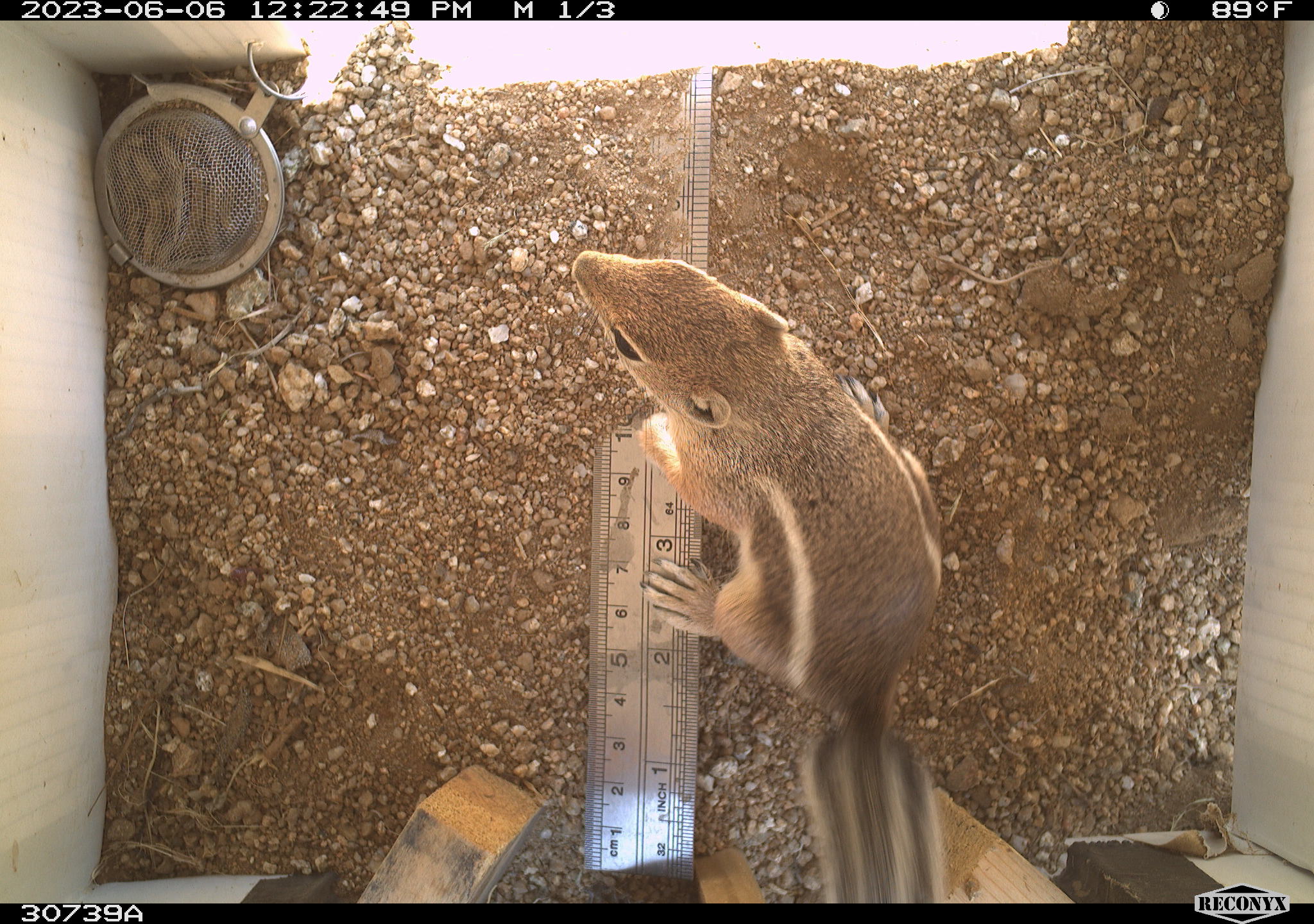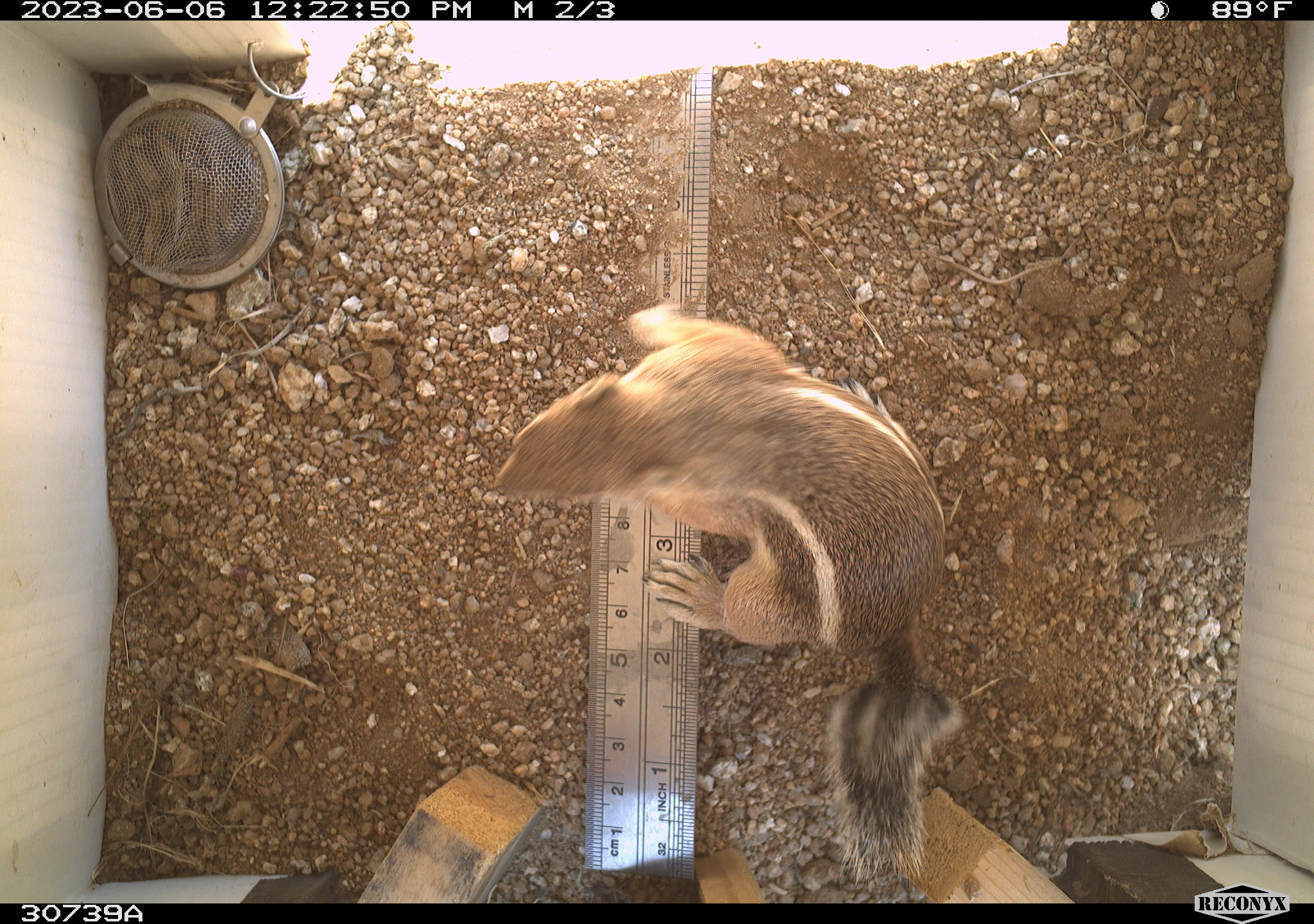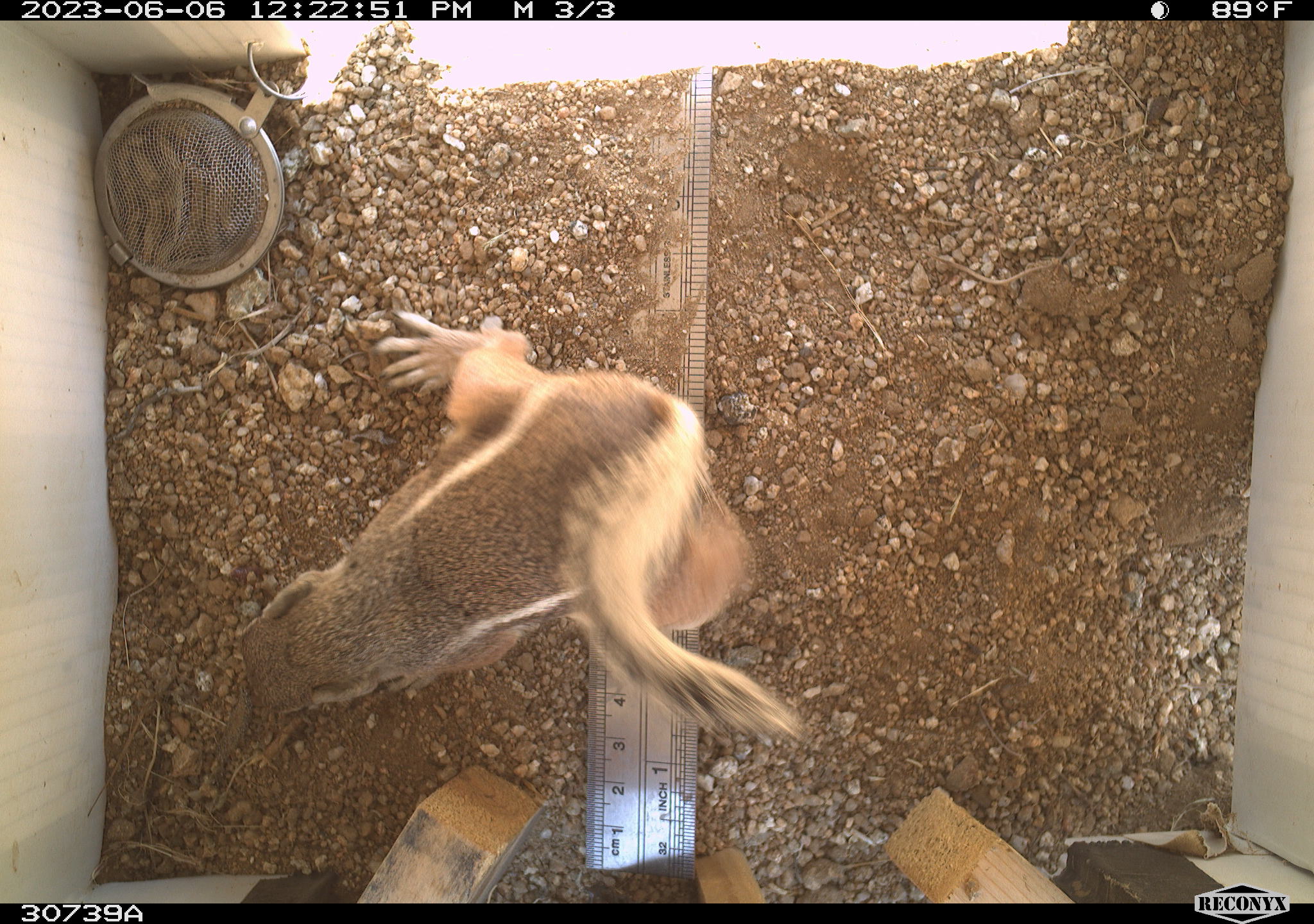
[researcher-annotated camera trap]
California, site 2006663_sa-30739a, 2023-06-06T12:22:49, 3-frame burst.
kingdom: Animalia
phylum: Chordata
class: Mammalia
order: Rodentia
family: Sciuridae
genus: Ammospermophilus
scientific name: Ammospermophilus leucurus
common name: white-tailed antelope squirrel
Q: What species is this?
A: White-tailed antelope squirrel (Ammospermophilus leucurus).